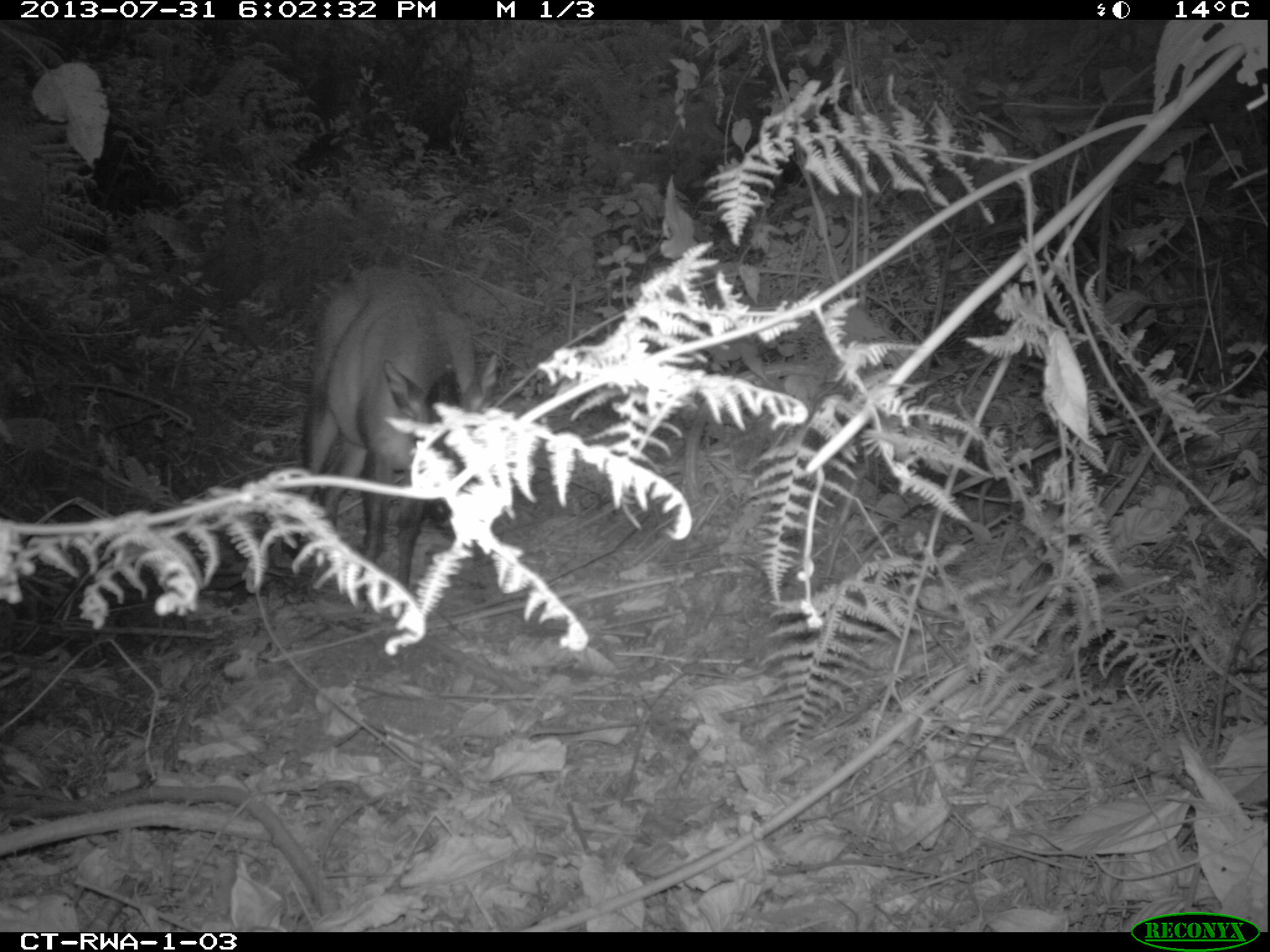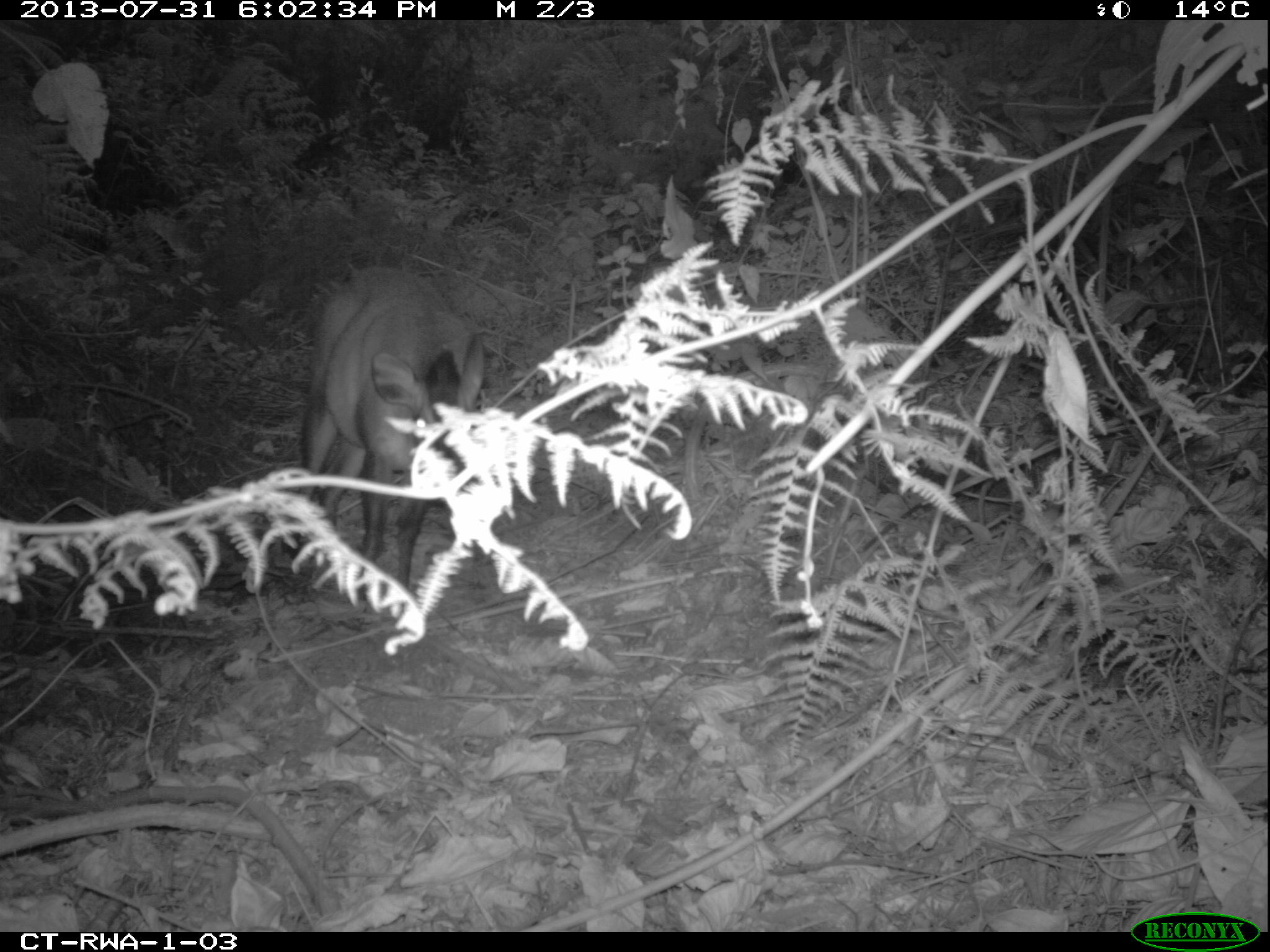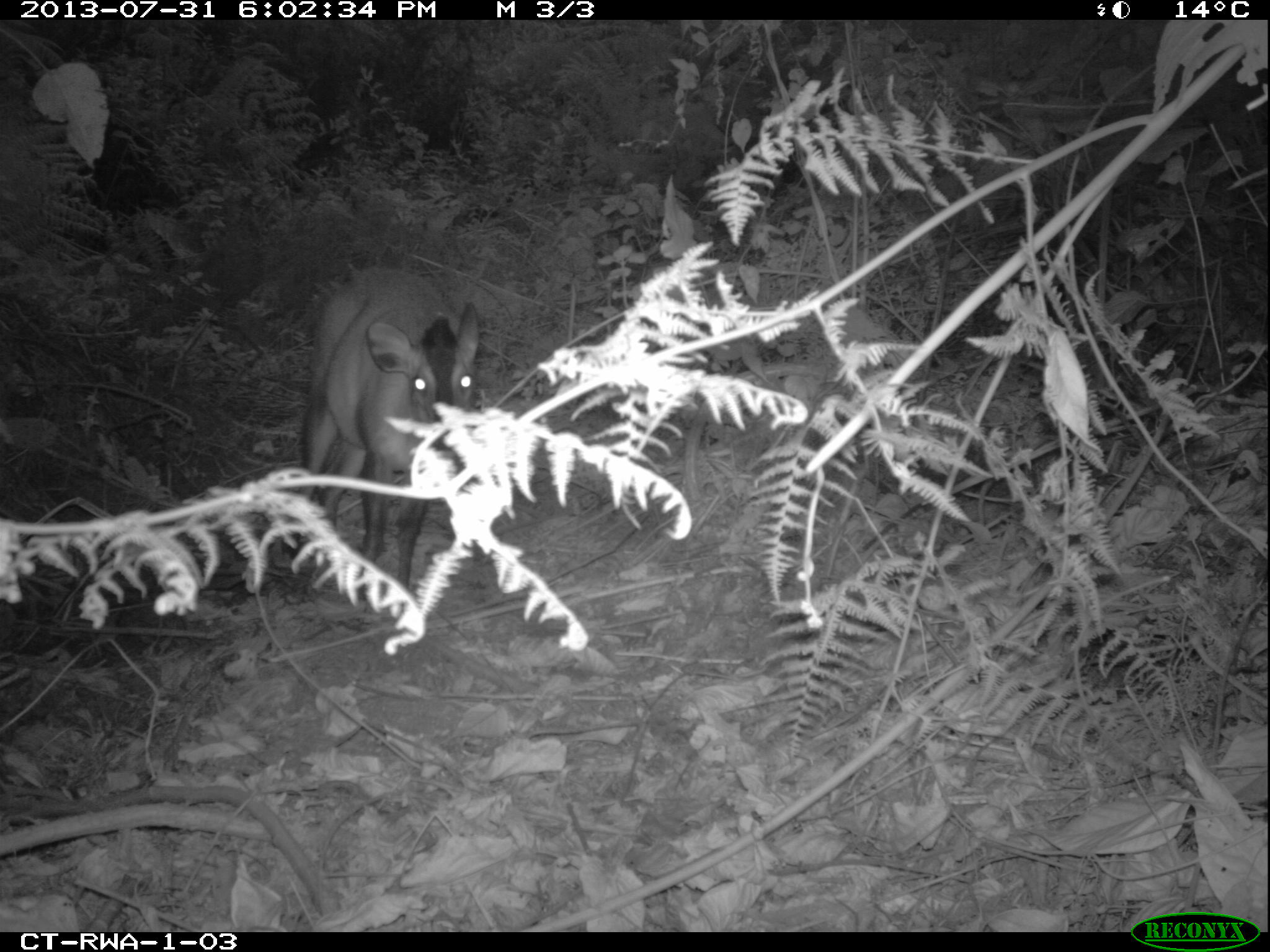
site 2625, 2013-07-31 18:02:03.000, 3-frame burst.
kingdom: Animalia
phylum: Chordata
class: Mammalia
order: Artiodactyla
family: Bovidae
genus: Cephalophus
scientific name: Cephalophus nigrifrons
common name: black-fronted duiker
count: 1